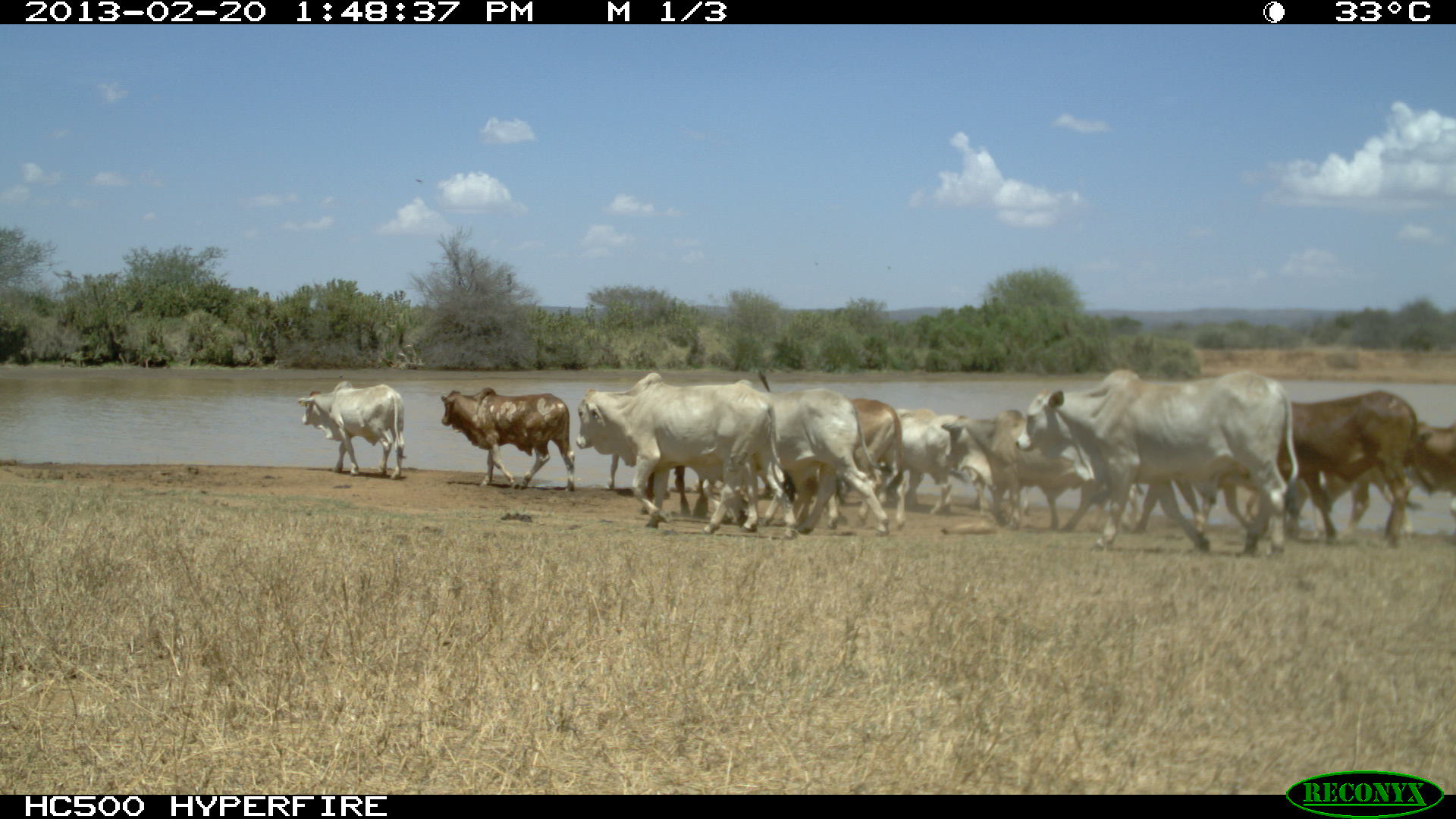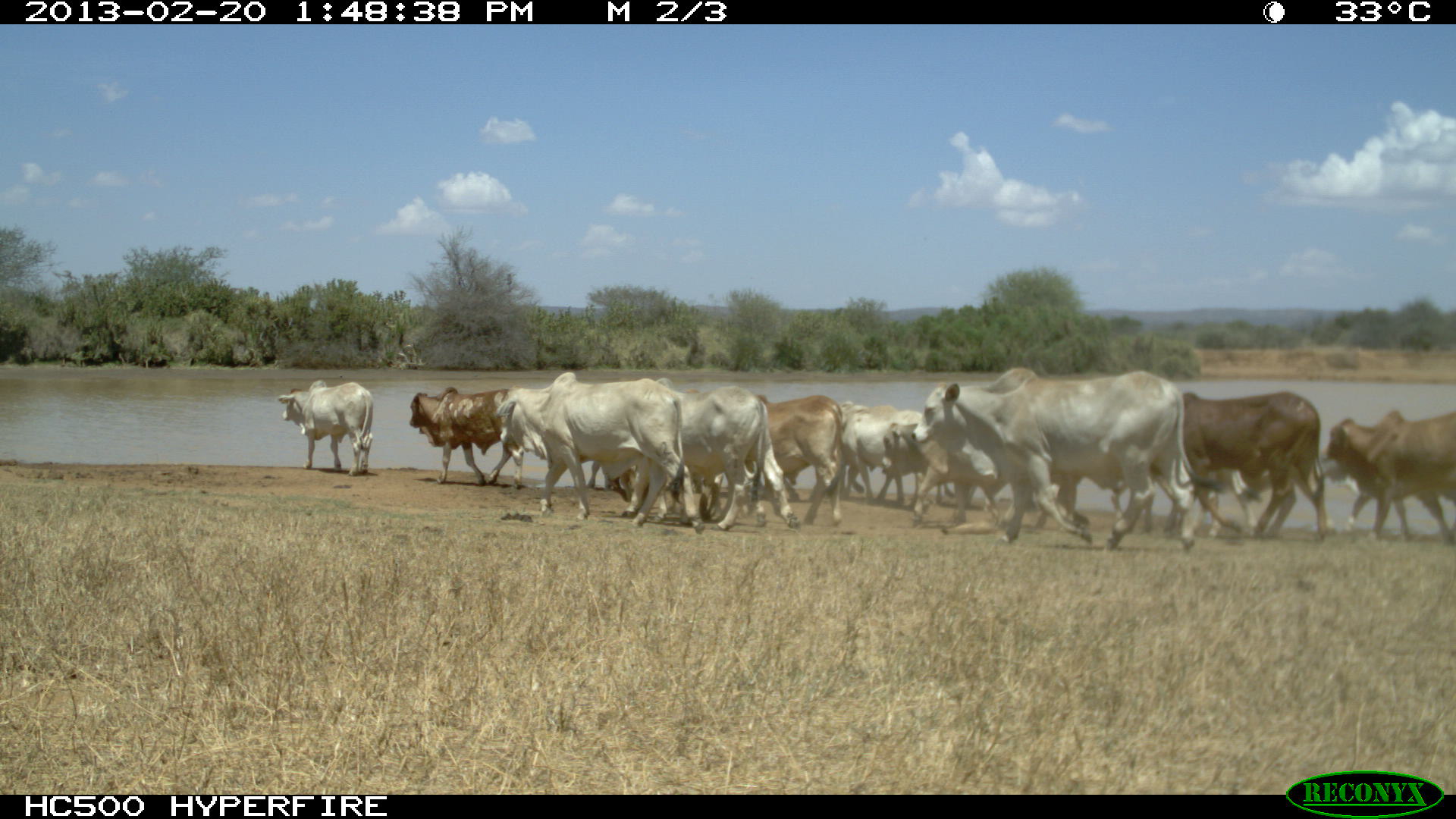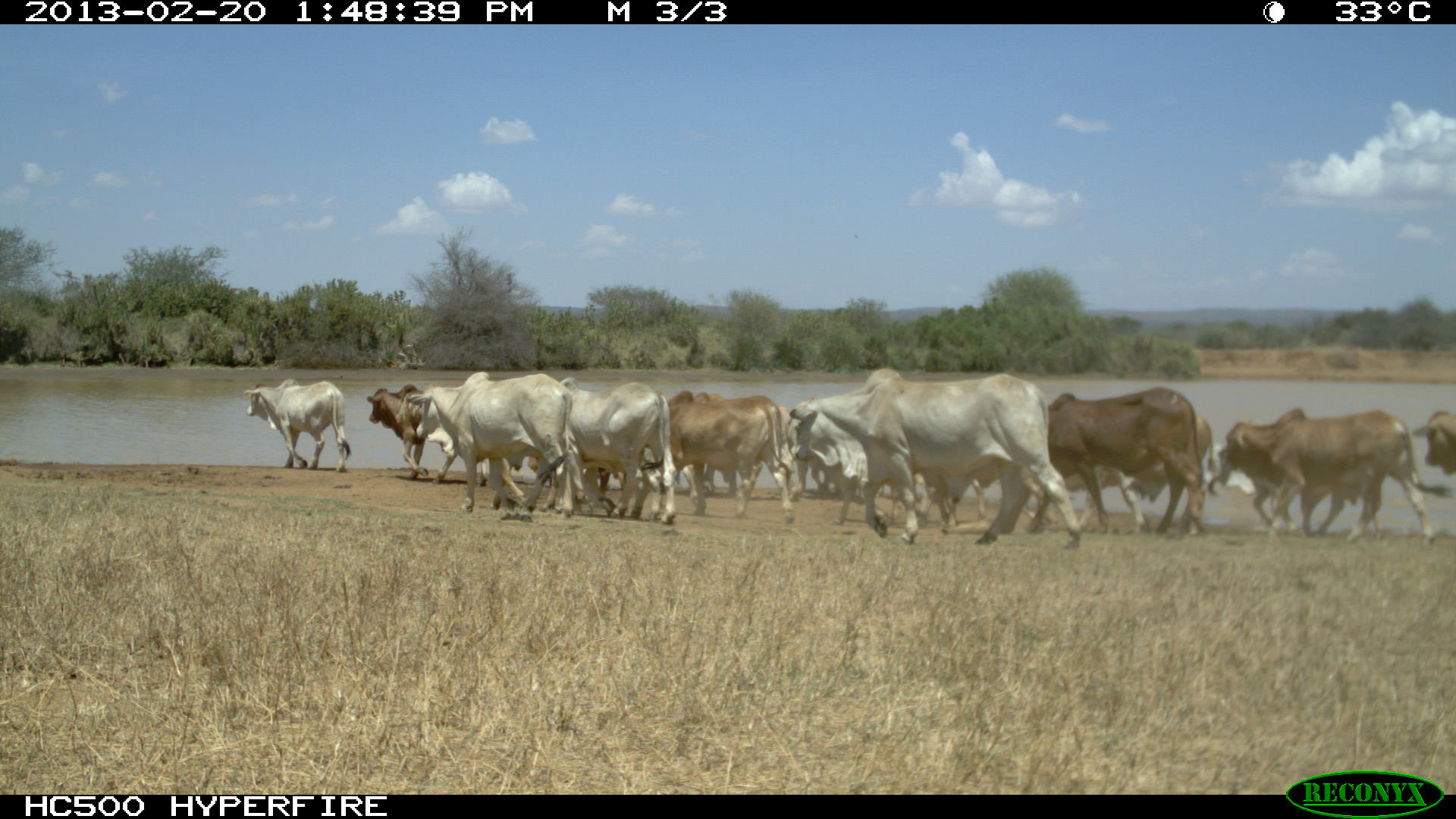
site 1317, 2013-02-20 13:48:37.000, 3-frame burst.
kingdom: Animalia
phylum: Chordata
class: Mammalia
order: Artiodactyla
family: Bovidae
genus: Bos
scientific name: Bos taurus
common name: domestic cattle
Bos taurus (domestic cattle), count 1.